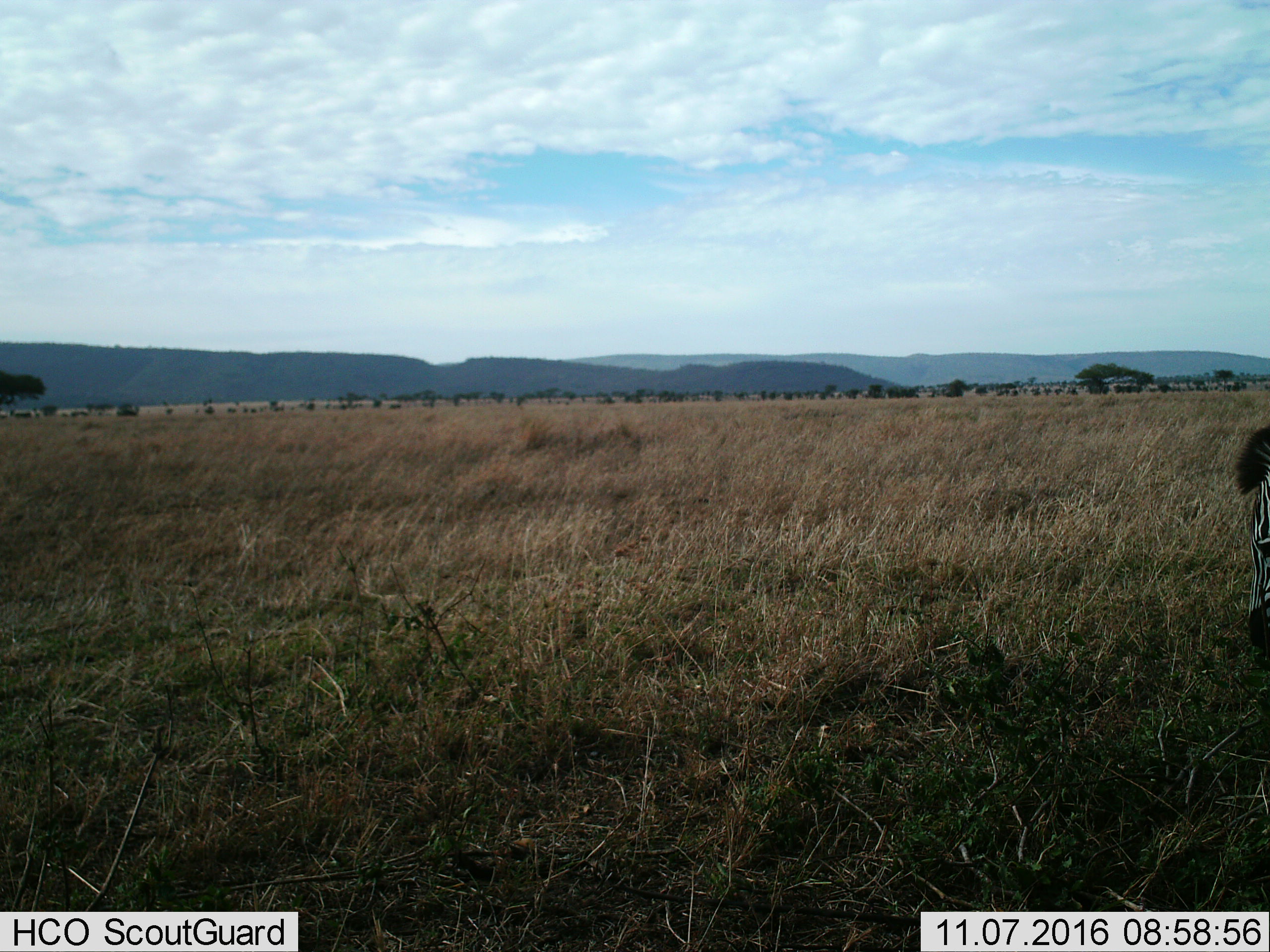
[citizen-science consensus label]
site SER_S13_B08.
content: unidentified animal